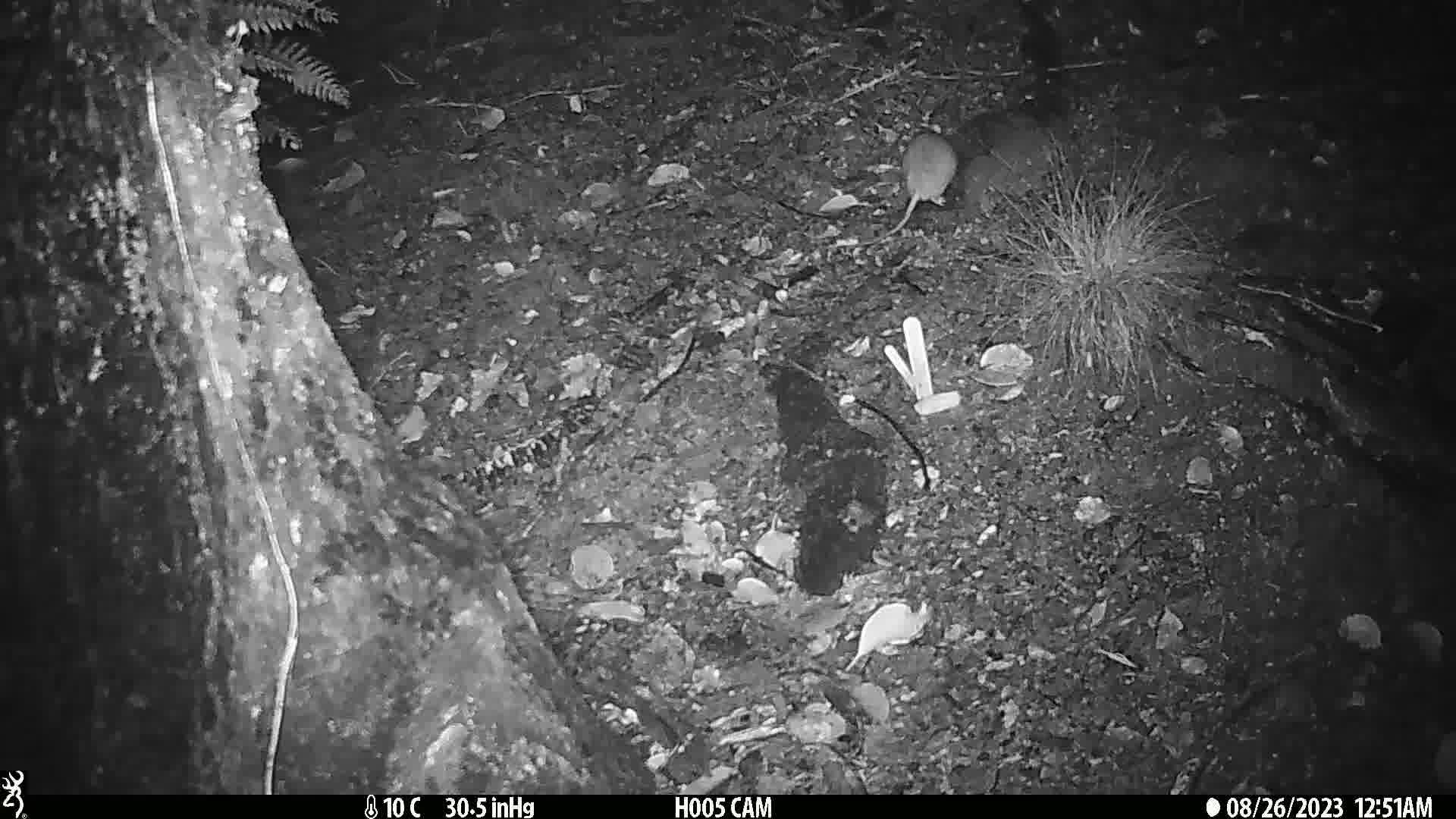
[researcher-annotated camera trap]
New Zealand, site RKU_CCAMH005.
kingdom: Animalia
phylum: Chordata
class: Mammalia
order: Rodentia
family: Muridae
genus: Rattus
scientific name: Rattus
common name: rat